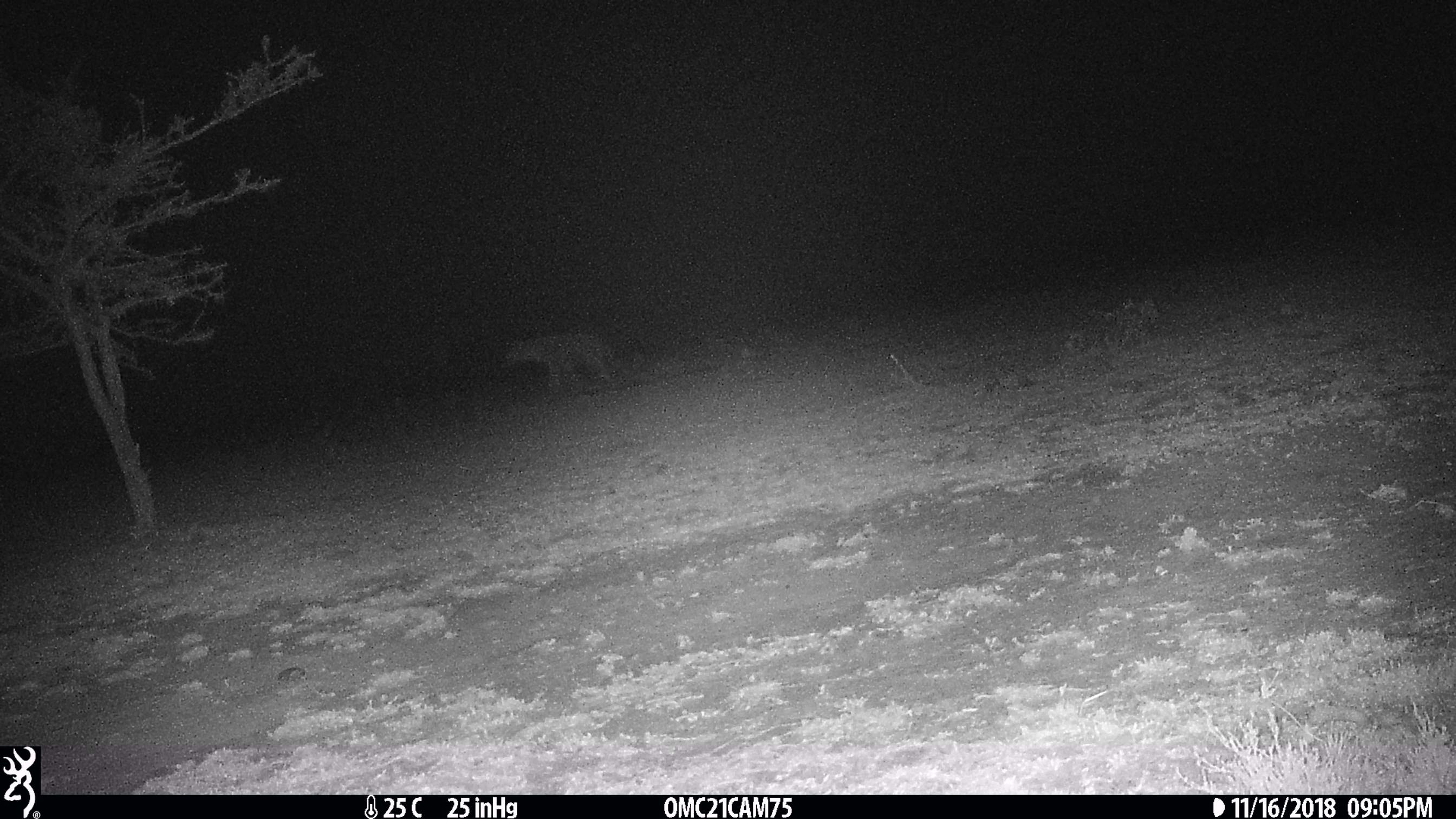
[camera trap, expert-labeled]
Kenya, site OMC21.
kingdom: Animalia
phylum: Chordata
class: Mammalia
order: Carnivora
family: Hyaenidae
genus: Crocuta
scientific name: Crocuta crocuta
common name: spotted hyena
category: hyena spotted